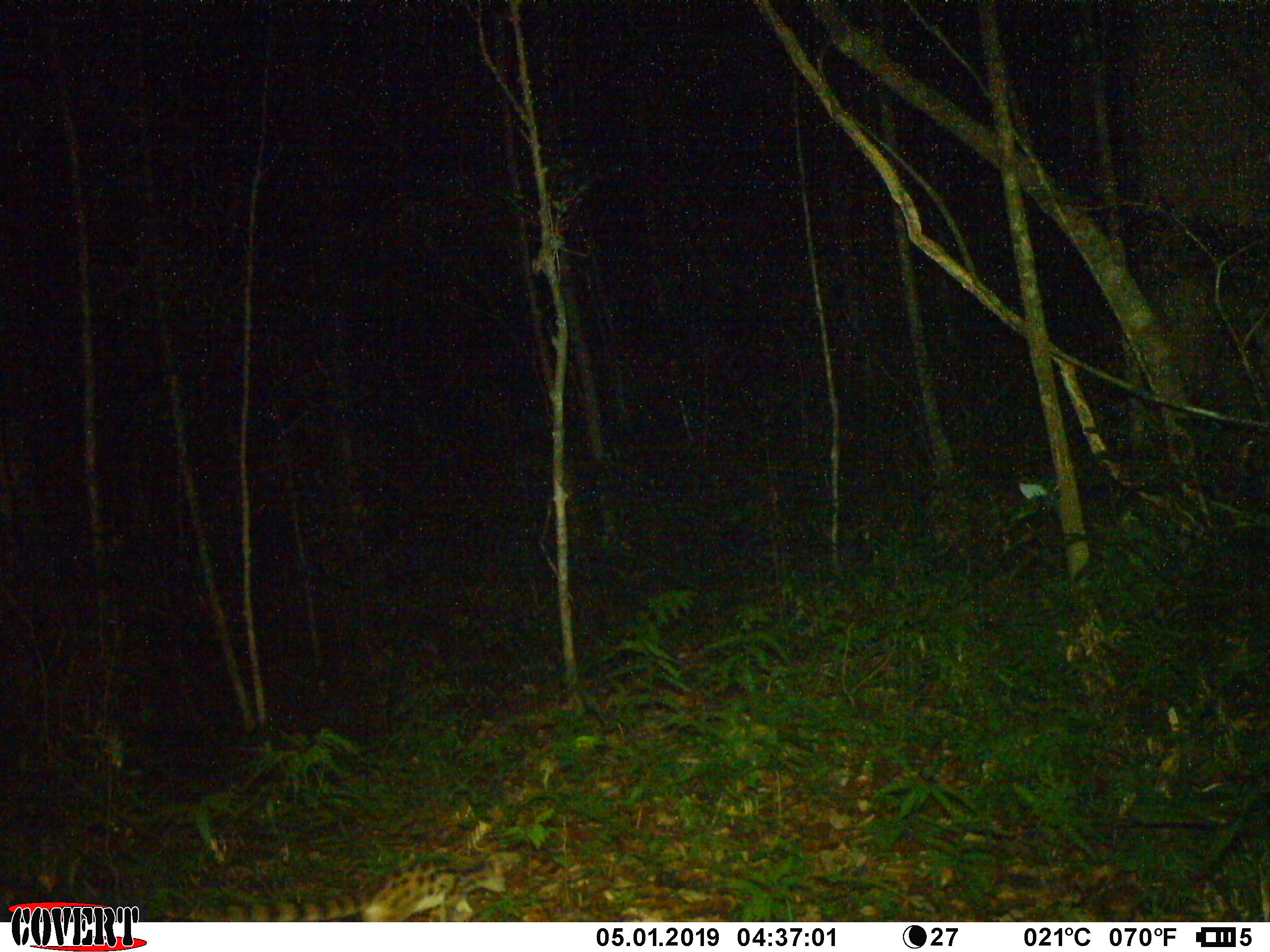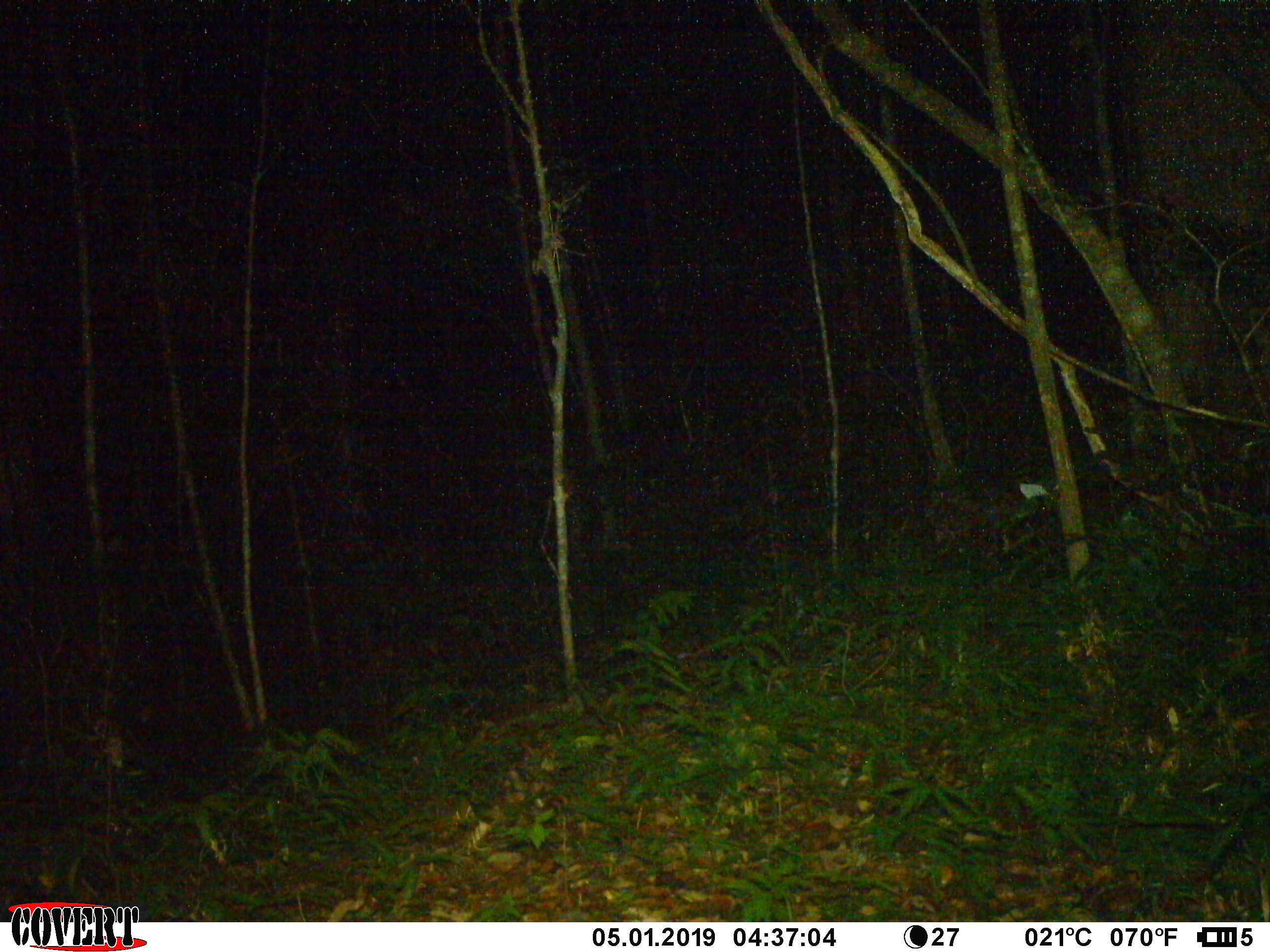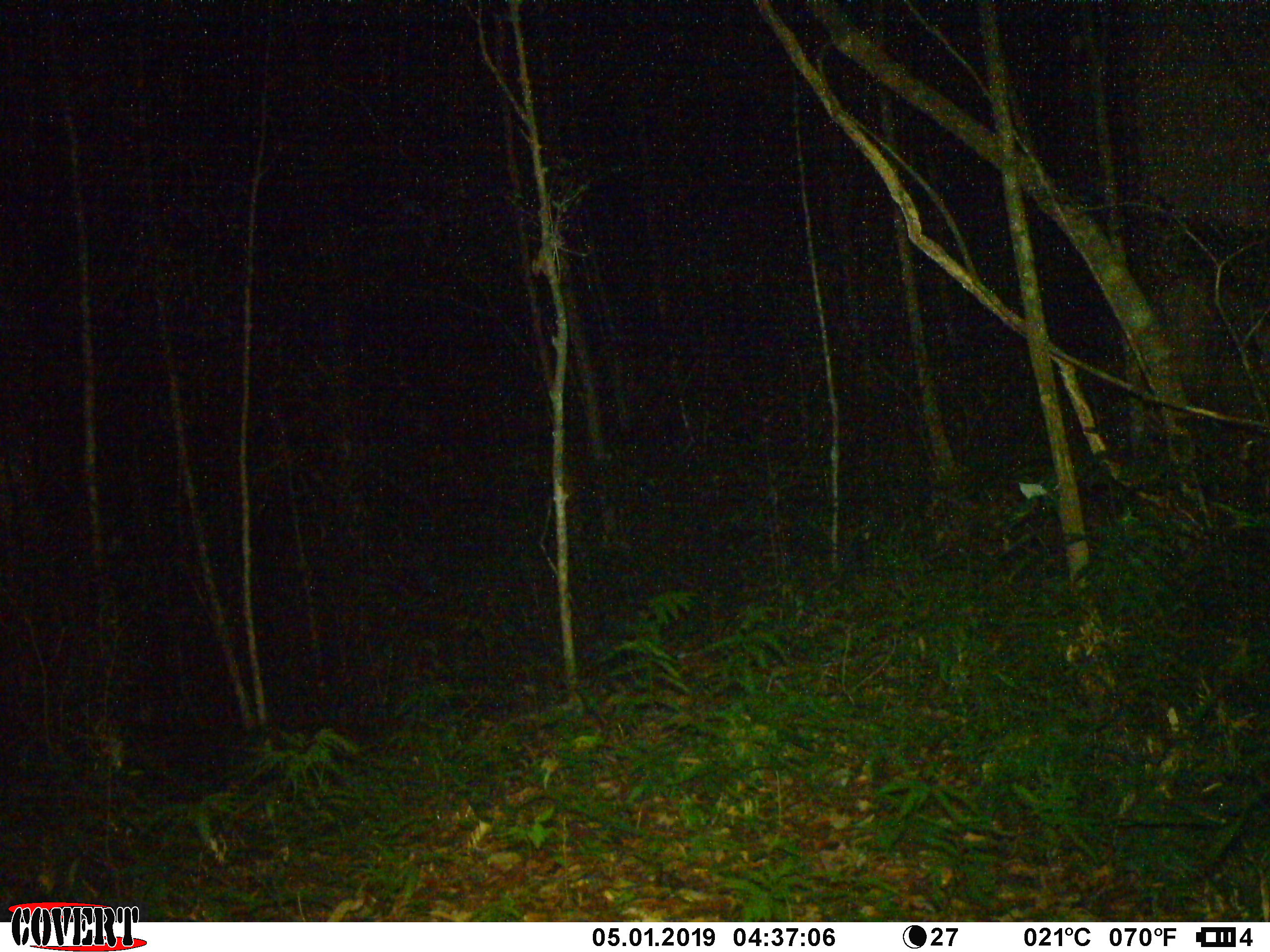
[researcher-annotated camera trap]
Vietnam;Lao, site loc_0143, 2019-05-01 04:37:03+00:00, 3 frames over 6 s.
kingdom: Animalia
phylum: Chordata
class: Mammalia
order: Carnivora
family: Prionodontidae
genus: Prionodon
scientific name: Prionodon pardicolor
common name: spotted linsang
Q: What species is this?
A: Spotted linsang (Prionodon pardicolor).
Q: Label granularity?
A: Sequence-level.